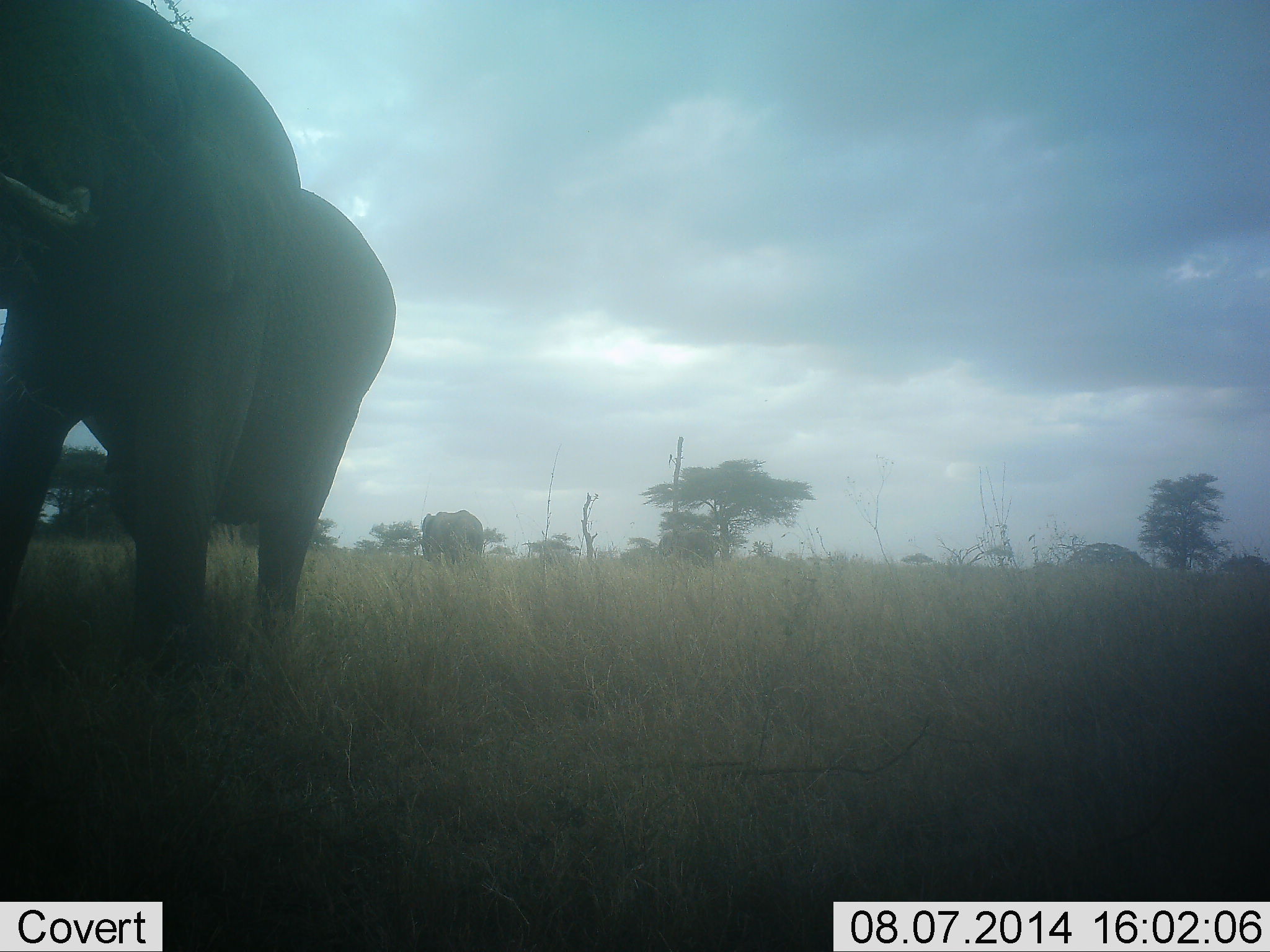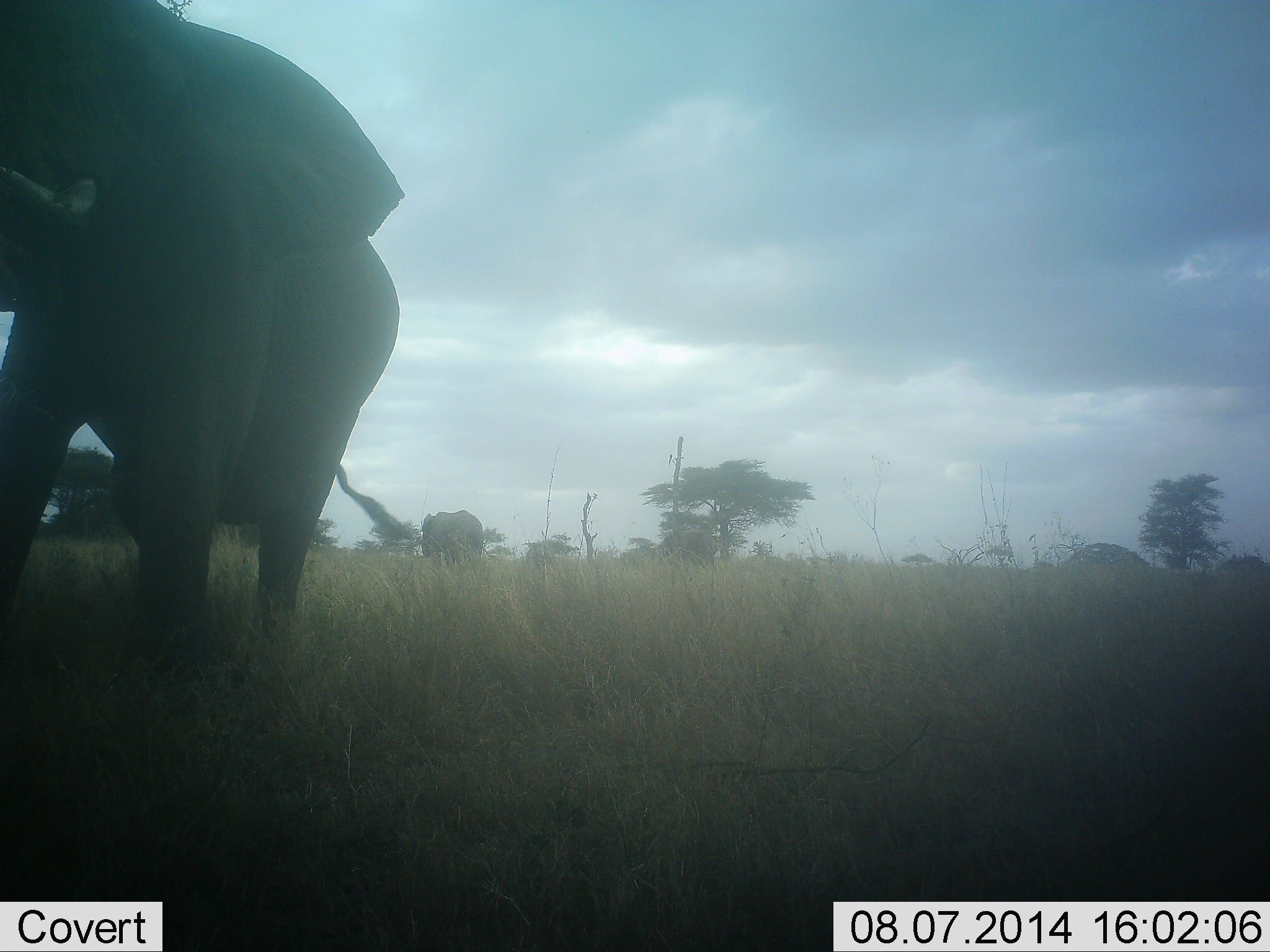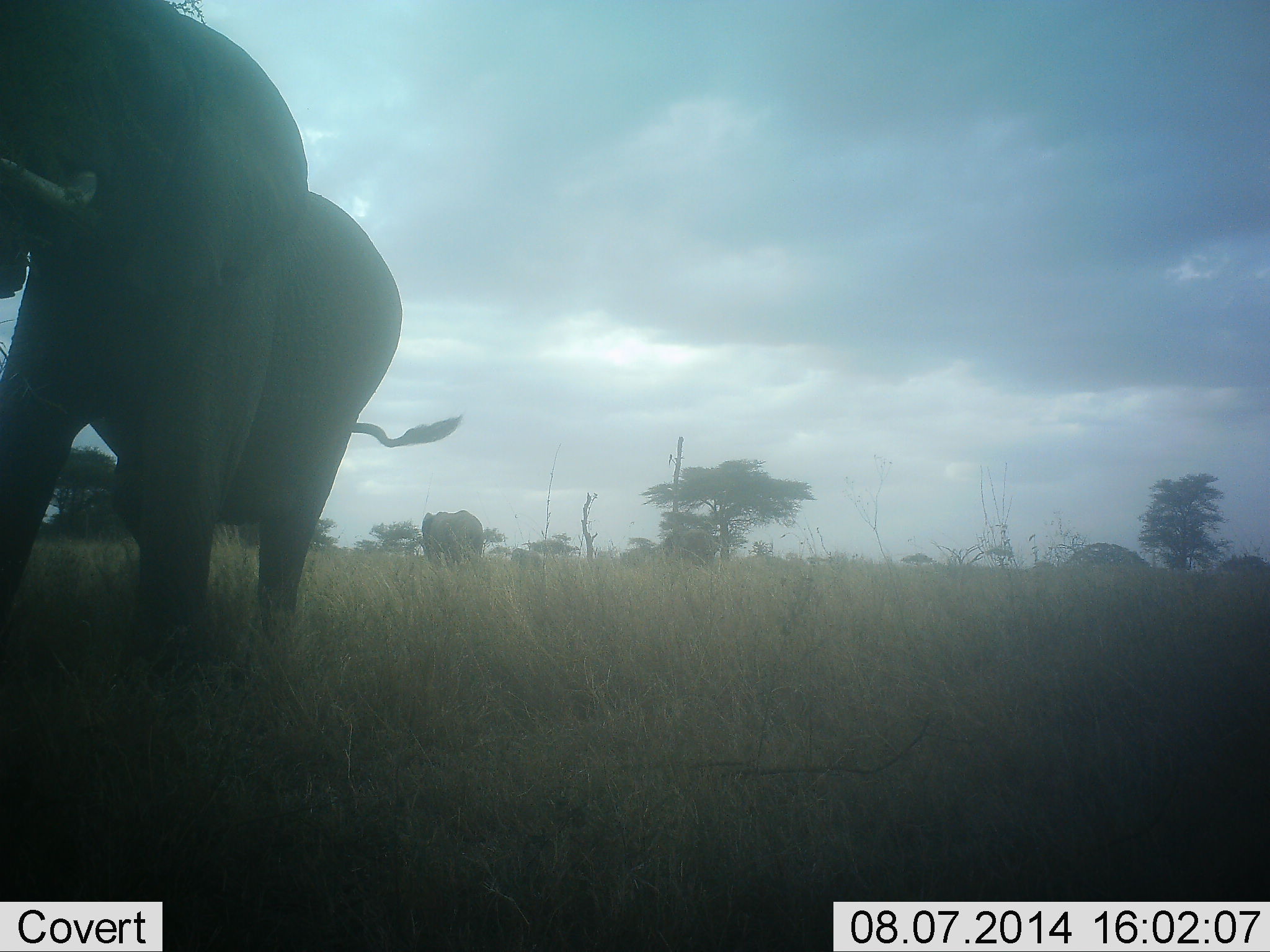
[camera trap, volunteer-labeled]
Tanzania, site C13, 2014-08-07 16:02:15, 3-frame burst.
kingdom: Animalia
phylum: Chordata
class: Mammalia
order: Proboscidea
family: Elephantidae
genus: Loxodonta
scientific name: Loxodonta africana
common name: african bush elephant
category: elephant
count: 2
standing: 83%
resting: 0%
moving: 25%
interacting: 0%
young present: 42%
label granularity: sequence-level